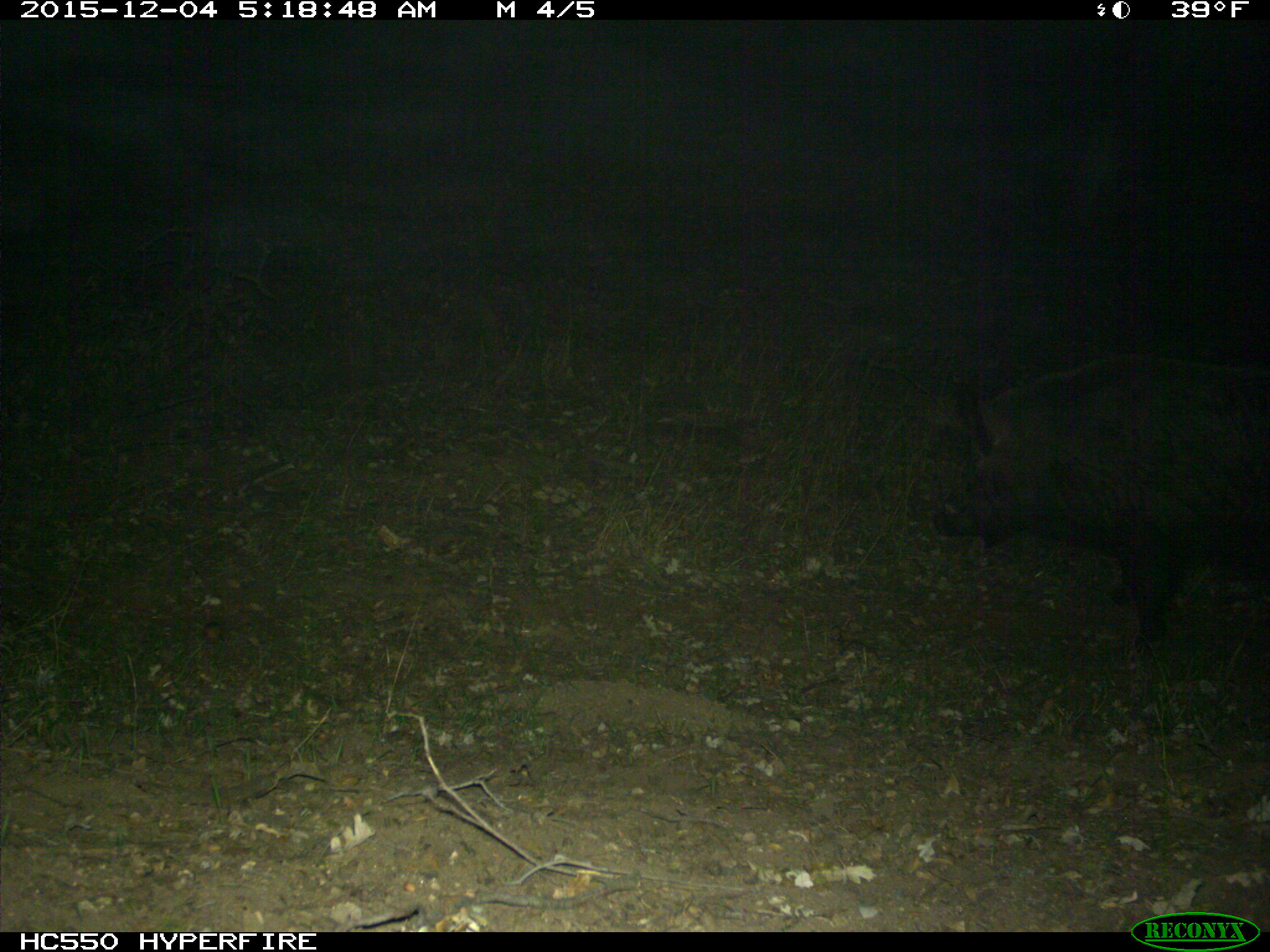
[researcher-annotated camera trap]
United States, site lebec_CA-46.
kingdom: Animalia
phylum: Chordata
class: Mammalia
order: Artiodactyla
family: Suidae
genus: Sus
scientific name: Sus scrofa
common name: wild boar